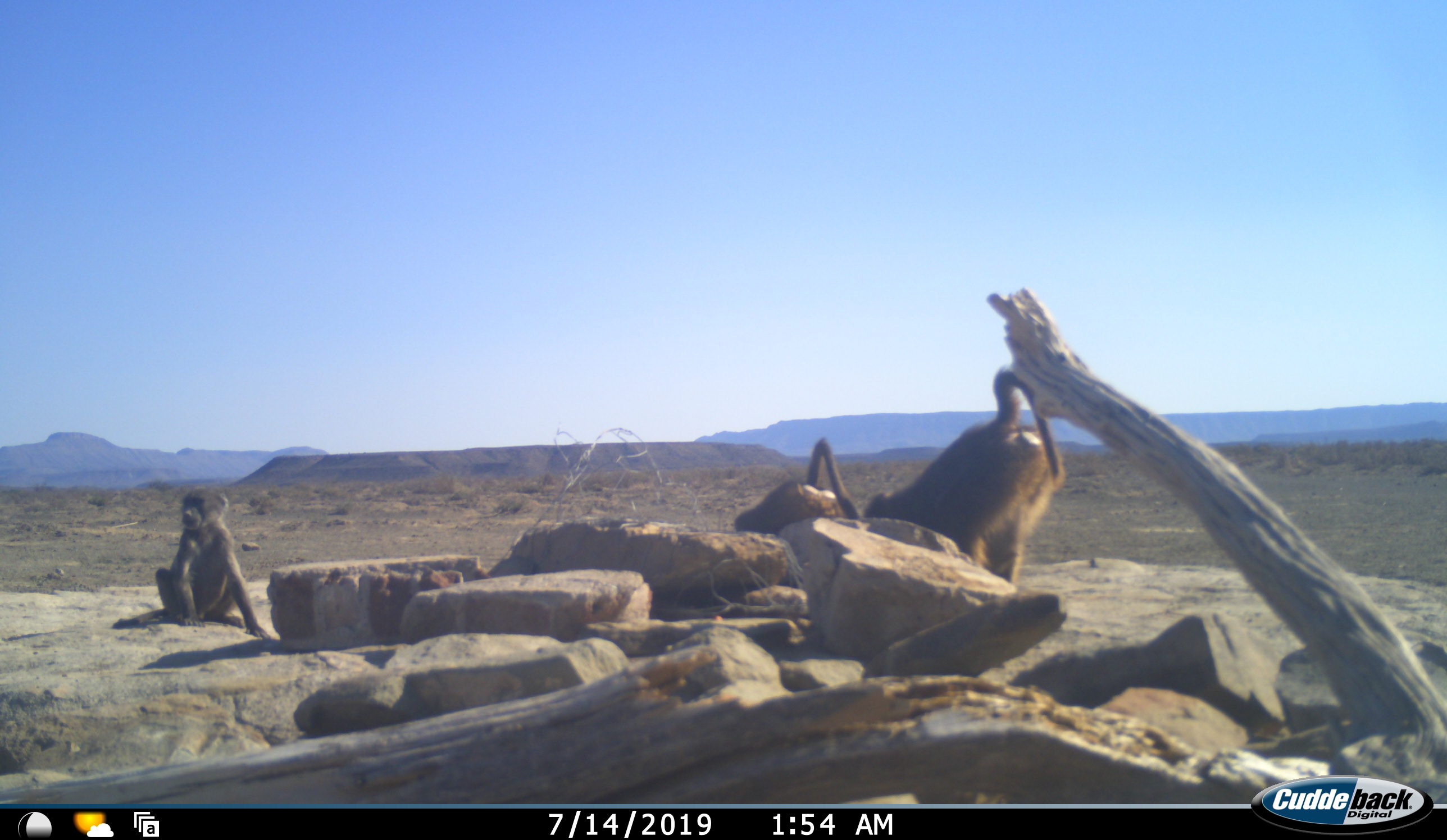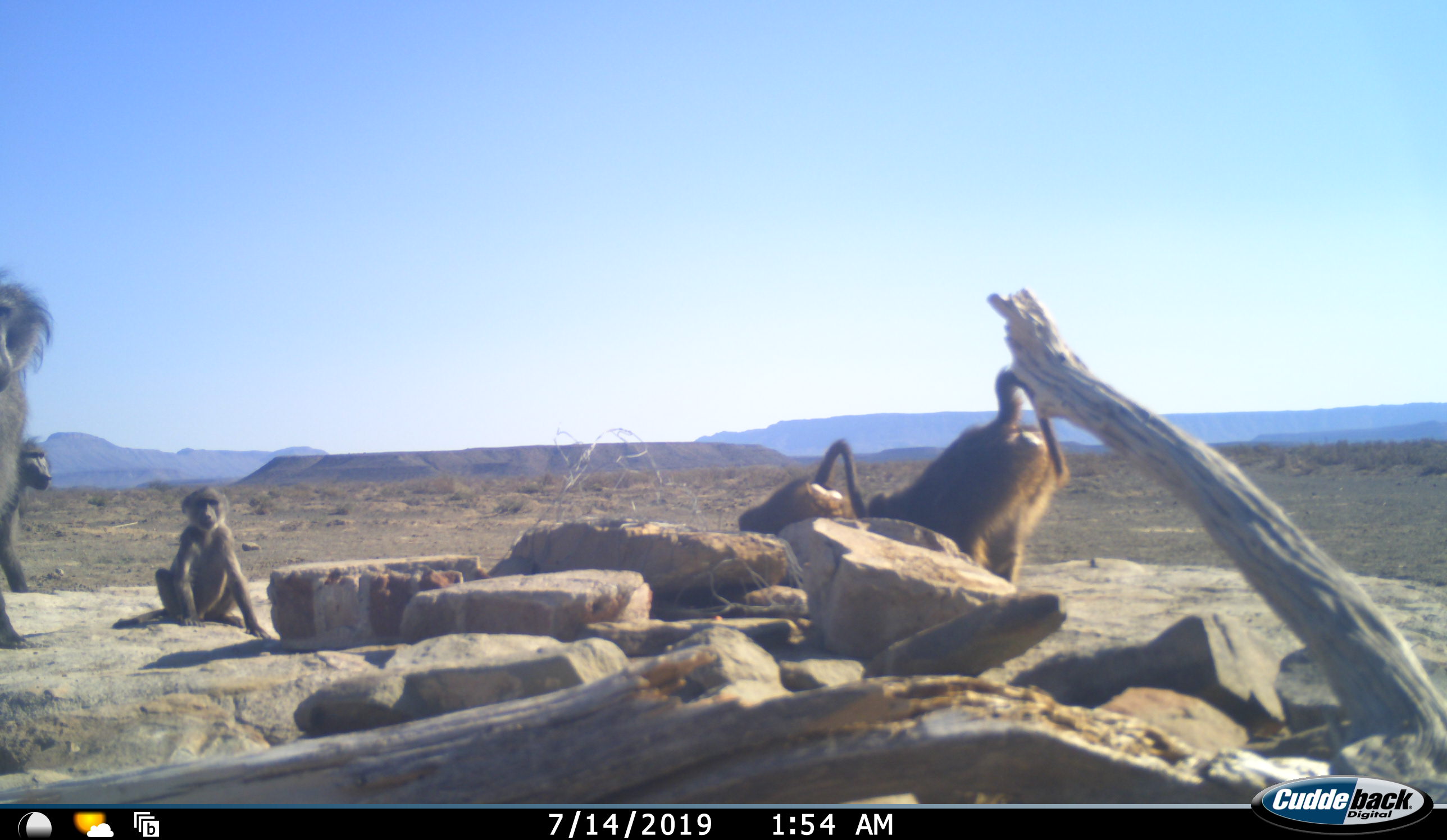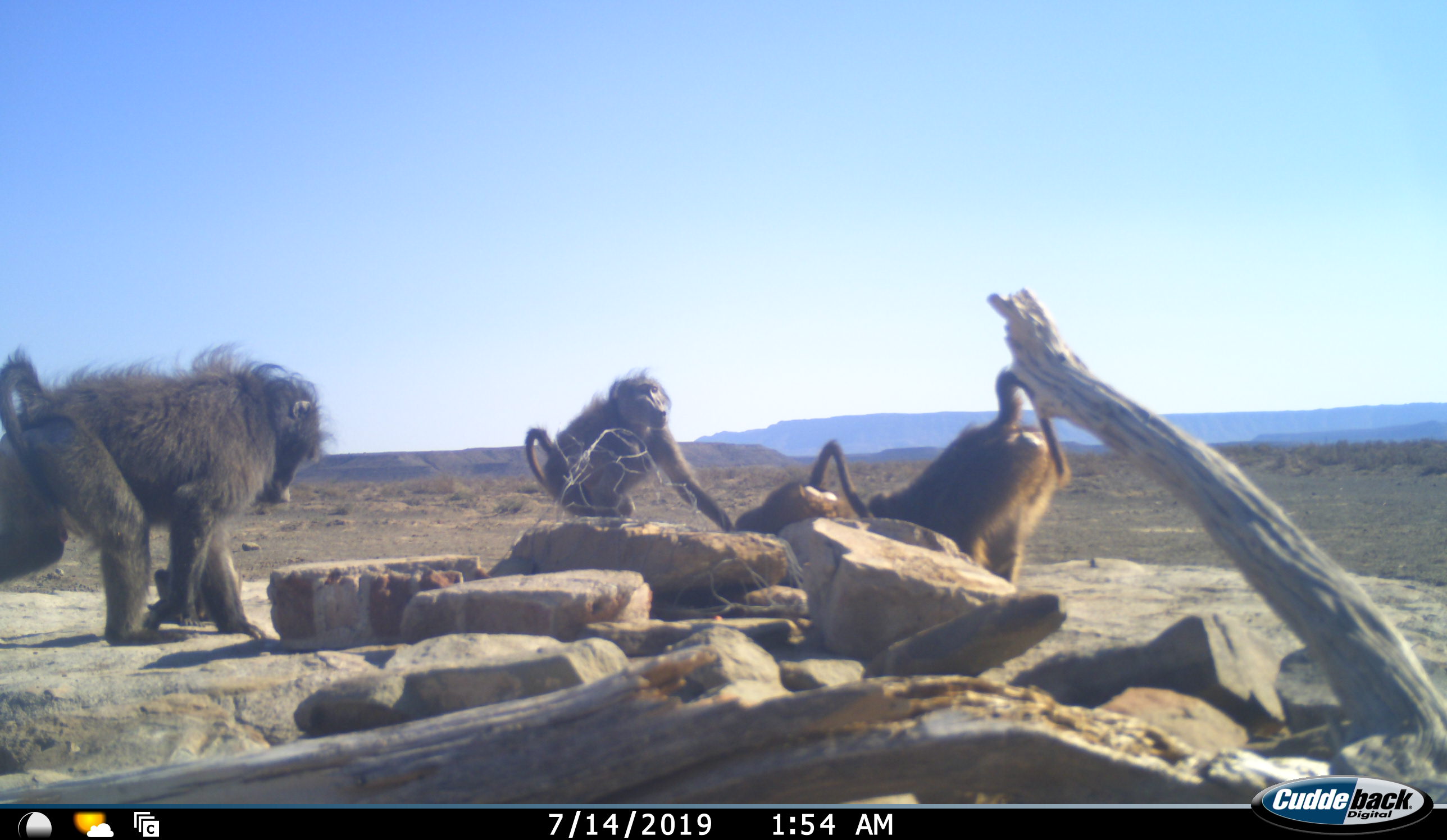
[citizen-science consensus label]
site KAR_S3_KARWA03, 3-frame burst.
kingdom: Animalia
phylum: Chordata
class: Mammalia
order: Primates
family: Cercopithecidae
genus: Papio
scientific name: Papio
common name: baboon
Baboon (Papio), count 5. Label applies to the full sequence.